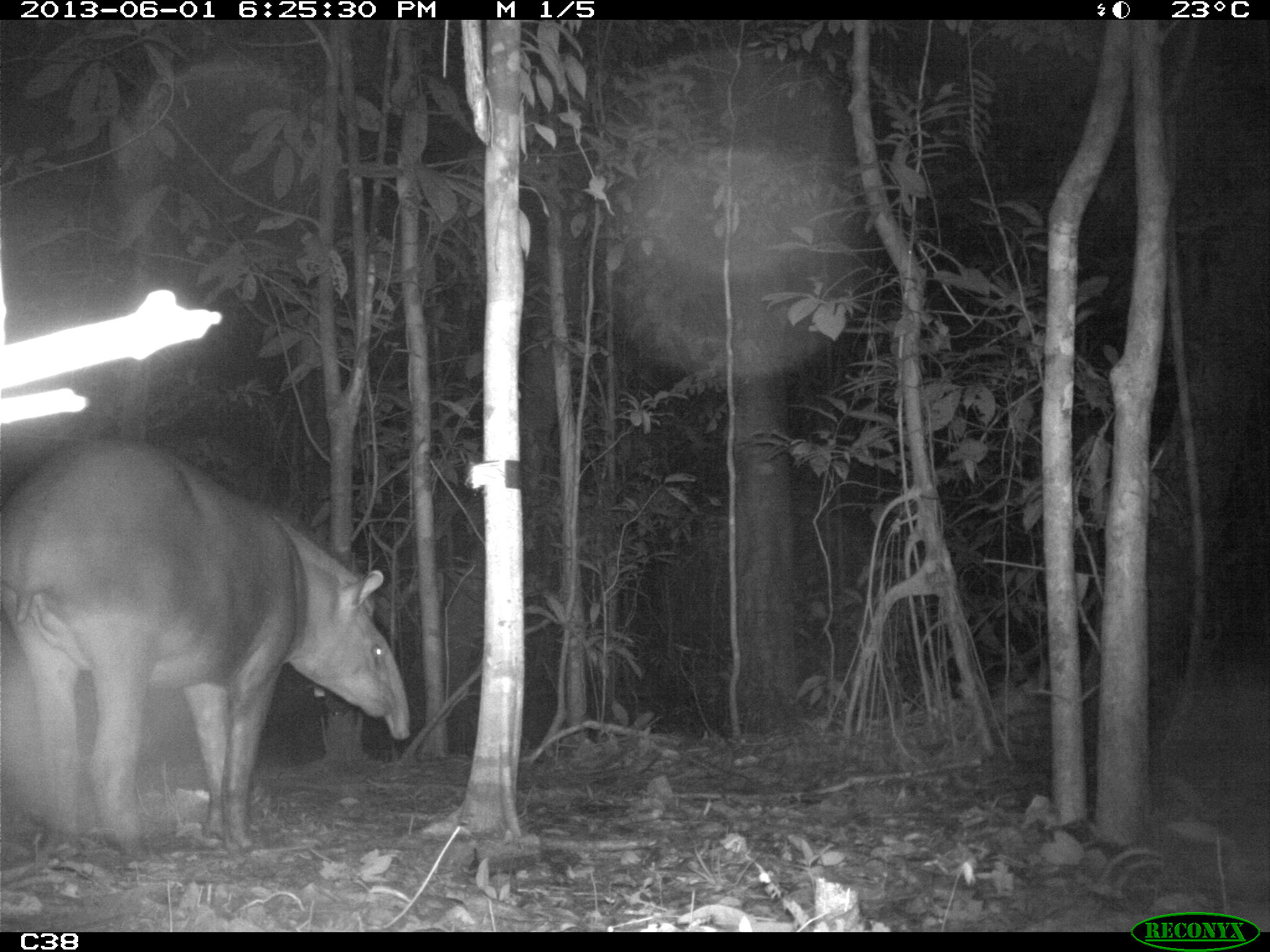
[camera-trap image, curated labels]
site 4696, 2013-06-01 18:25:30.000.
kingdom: Animalia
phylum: Chordata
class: Mammalia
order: Perissodactyla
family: Tapiridae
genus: Tapirus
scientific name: Tapirus terrestris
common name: south american tapir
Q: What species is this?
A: Tapirus terrestris (south american tapir).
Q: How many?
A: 1.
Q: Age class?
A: Adult.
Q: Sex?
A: Male.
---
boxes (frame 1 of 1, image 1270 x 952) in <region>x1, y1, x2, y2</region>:
tapirus terrestris: <region>0, 440, 410, 848</region>